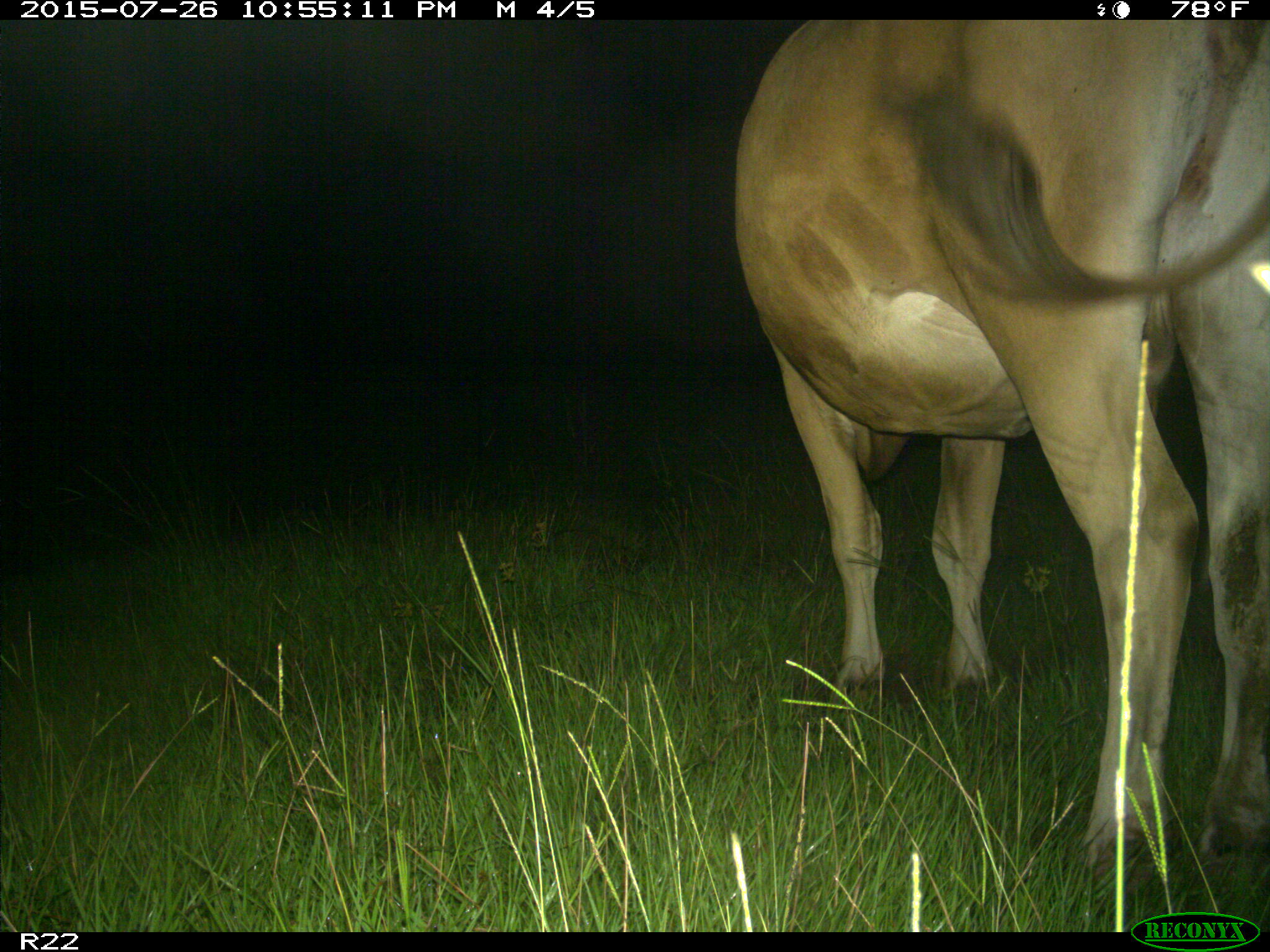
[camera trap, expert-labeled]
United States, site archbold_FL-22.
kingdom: Animalia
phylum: Chordata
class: Mammalia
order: Artiodactyla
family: Bovidae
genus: Bos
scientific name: Bos taurus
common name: domestic cow